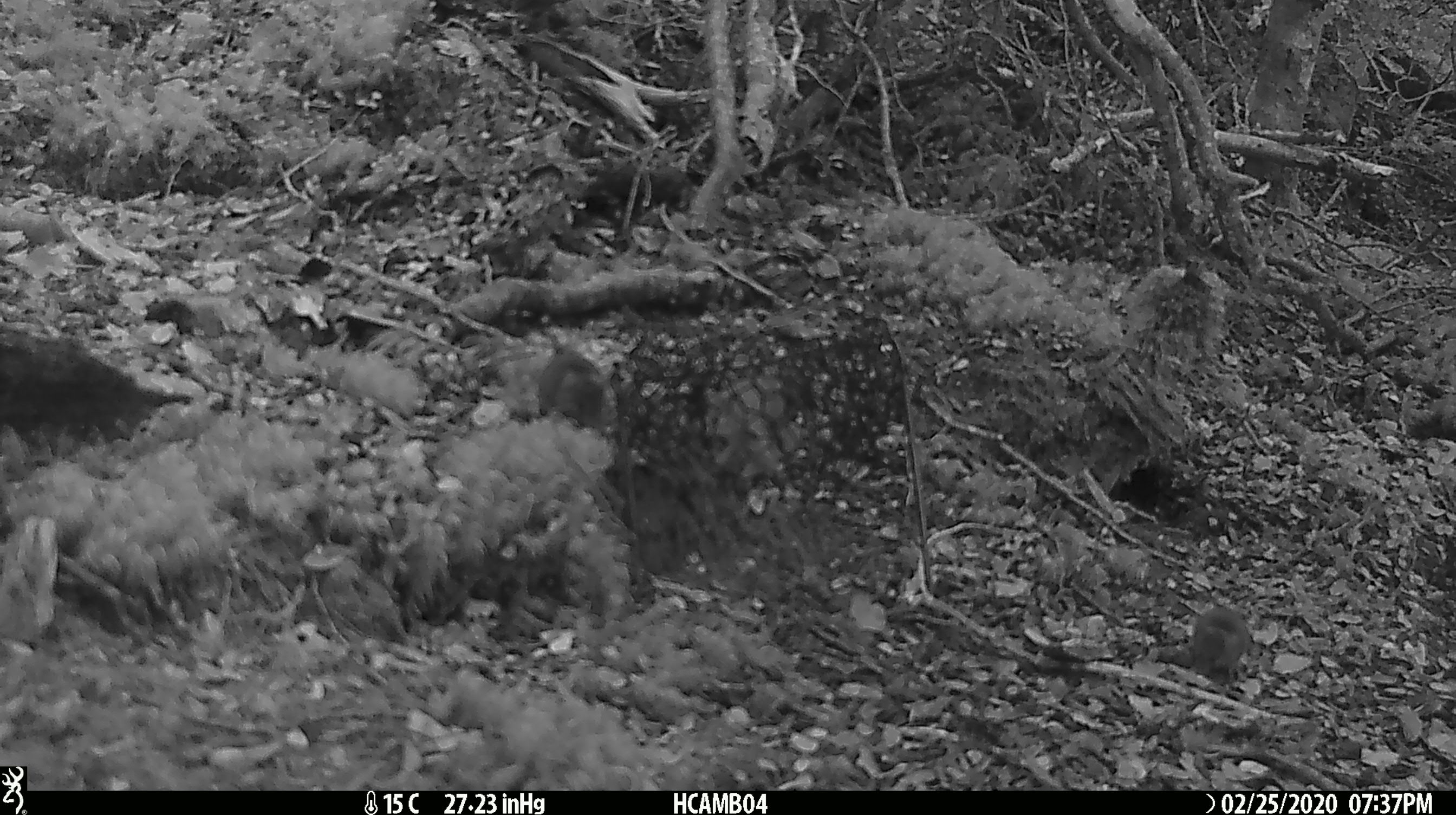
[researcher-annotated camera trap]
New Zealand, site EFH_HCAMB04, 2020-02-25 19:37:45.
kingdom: Animalia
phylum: Chordata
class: Mammalia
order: Rodentia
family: Muridae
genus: Mus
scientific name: Mus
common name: mouse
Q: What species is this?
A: Mouse (Mus).